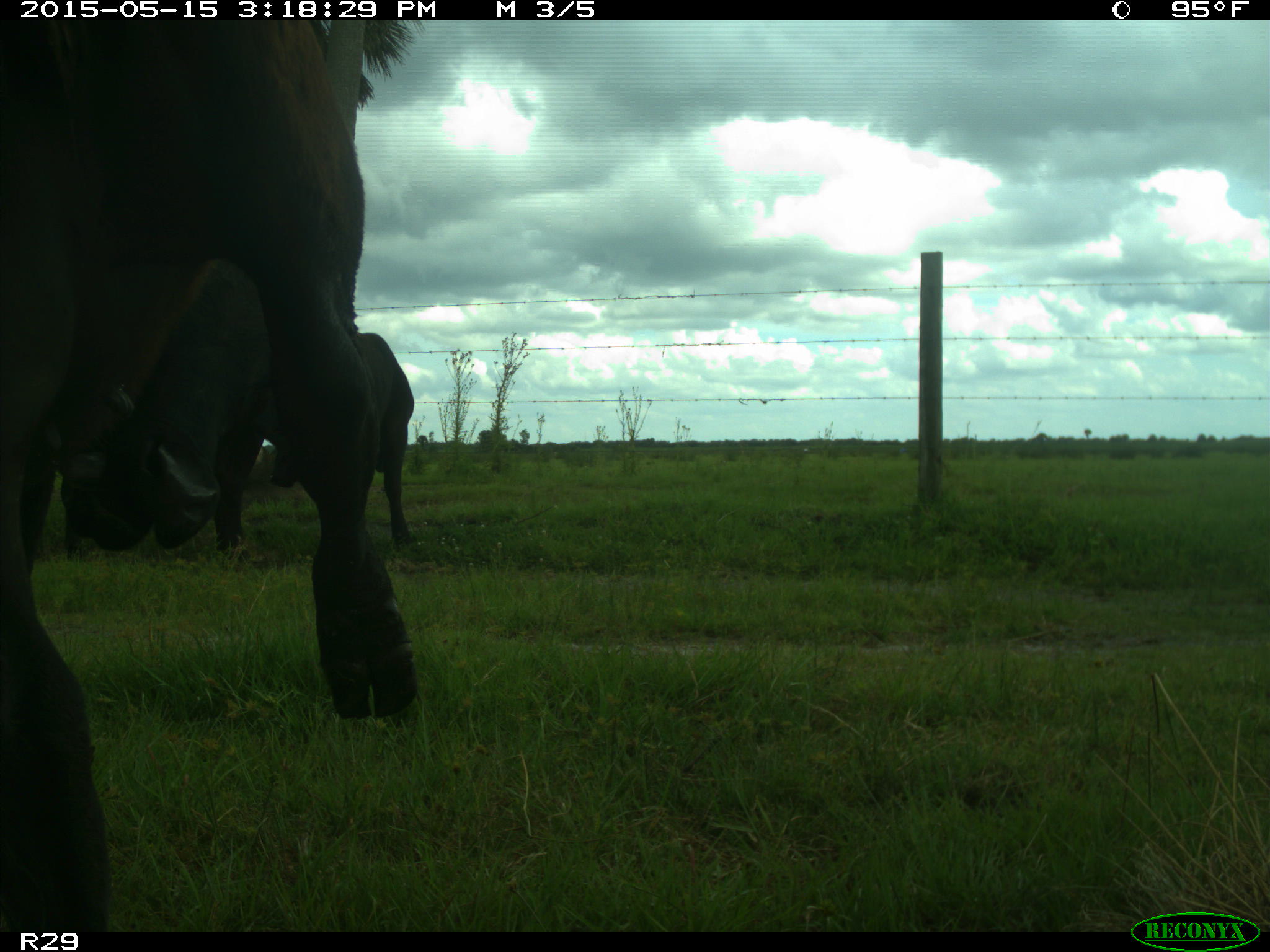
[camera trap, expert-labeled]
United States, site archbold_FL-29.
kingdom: Animalia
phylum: Chordata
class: Mammalia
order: Artiodactyla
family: Bovidae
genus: Bos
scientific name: Bos taurus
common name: domestic cow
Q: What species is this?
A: Bos taurus (domestic cow).